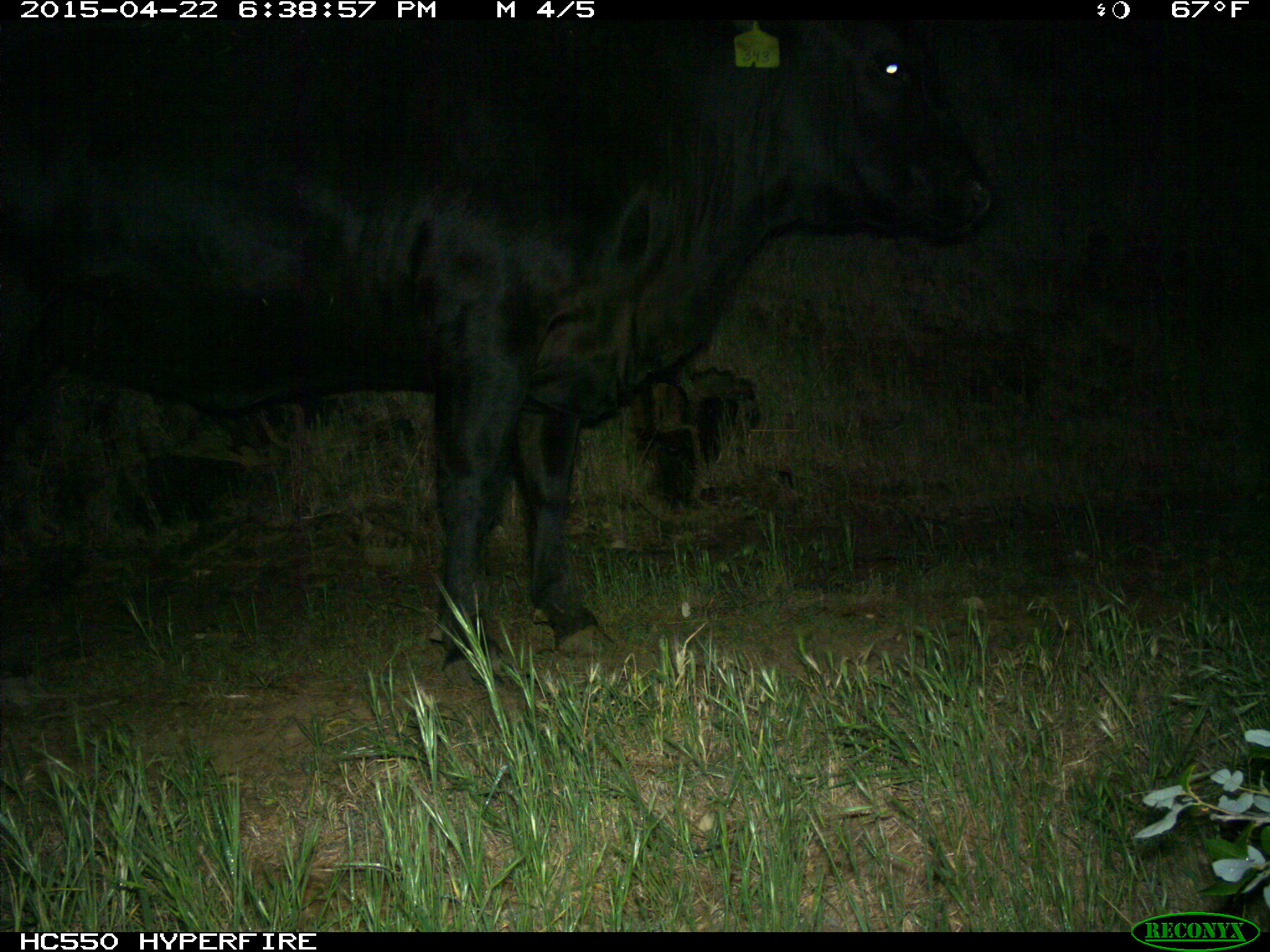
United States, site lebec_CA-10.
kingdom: Animalia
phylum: Chordata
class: Mammalia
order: Artiodactyla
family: Bovidae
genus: Bos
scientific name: Bos taurus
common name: domestic cow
Bos taurus (domestic cow).